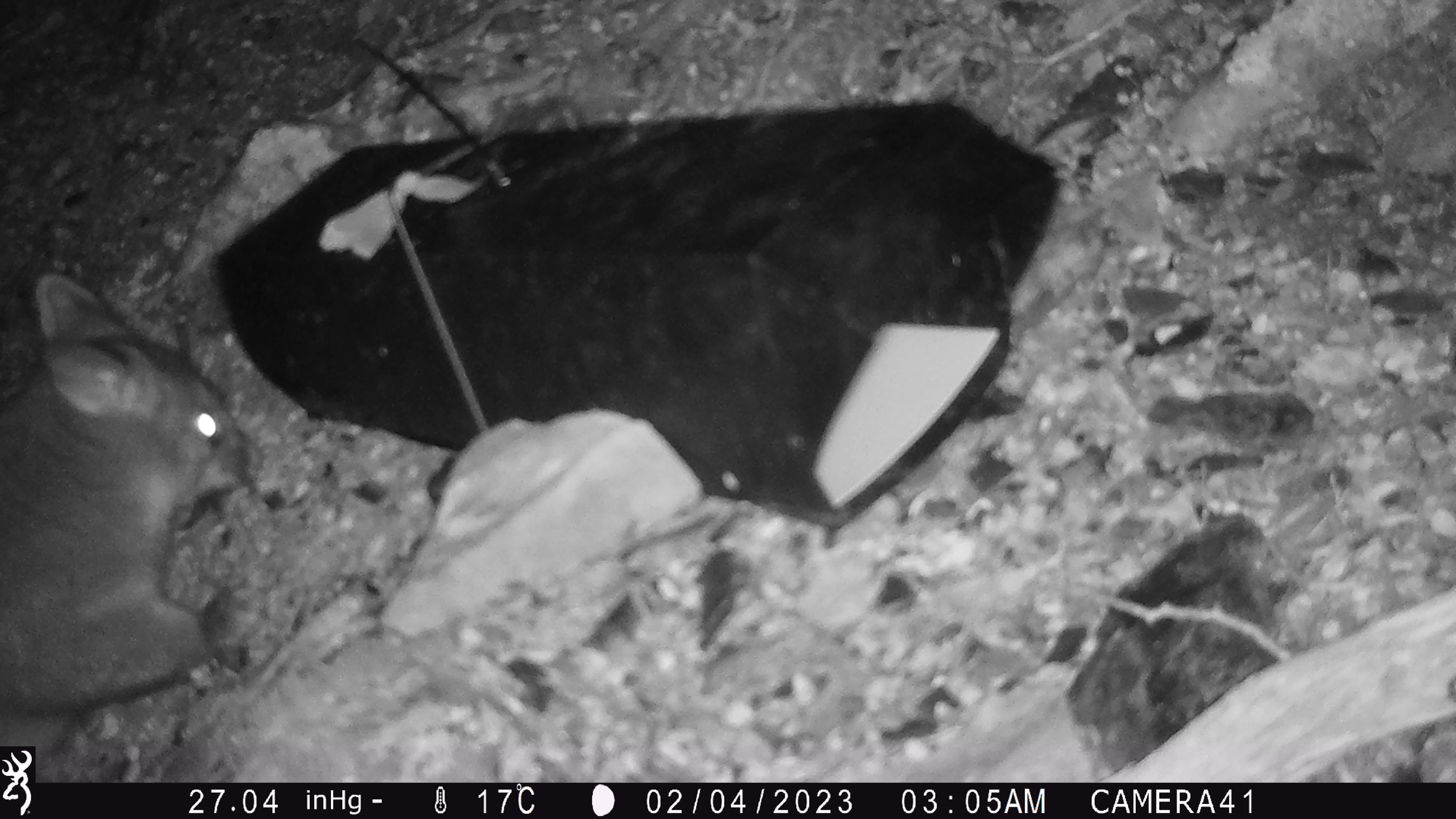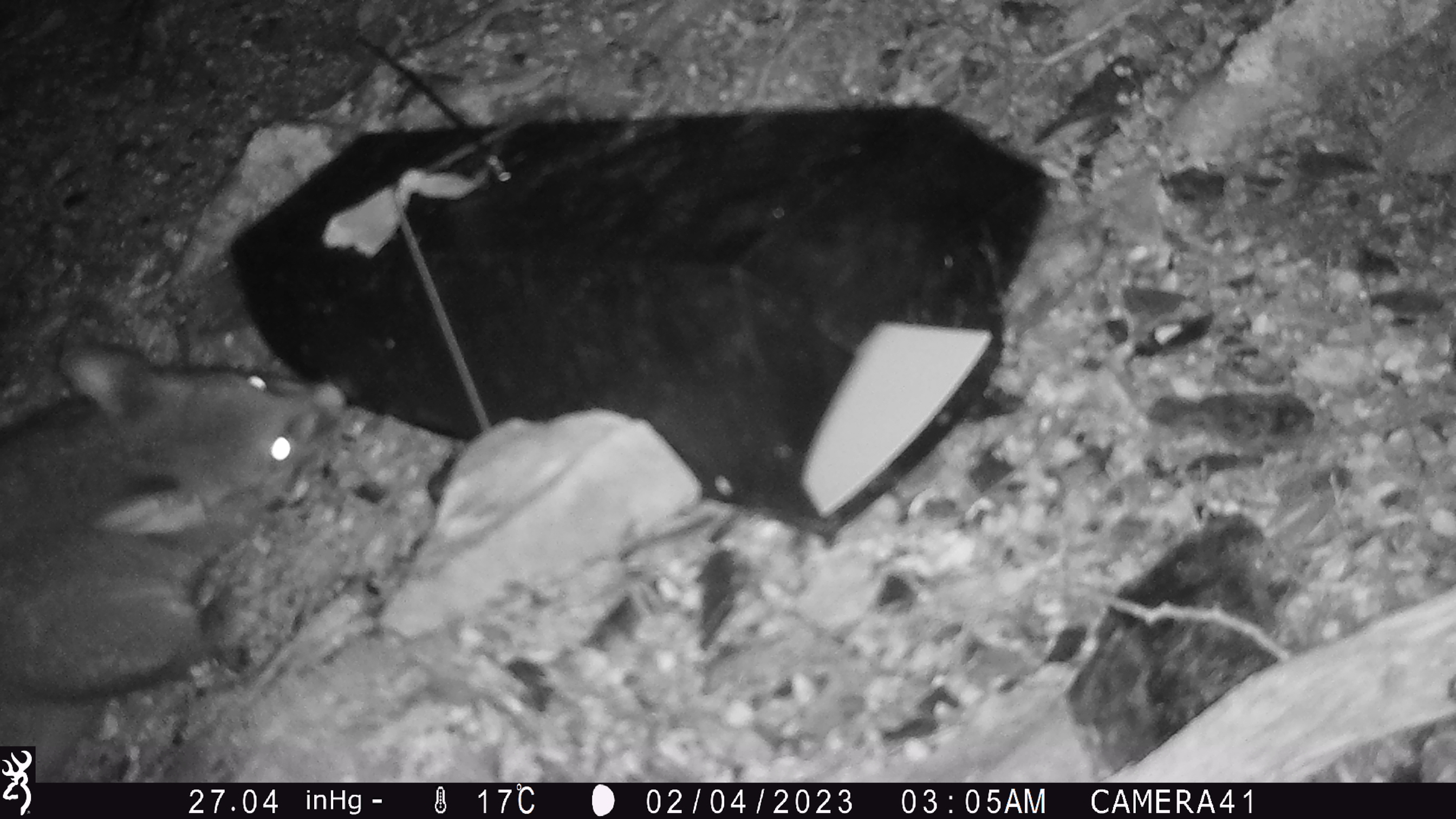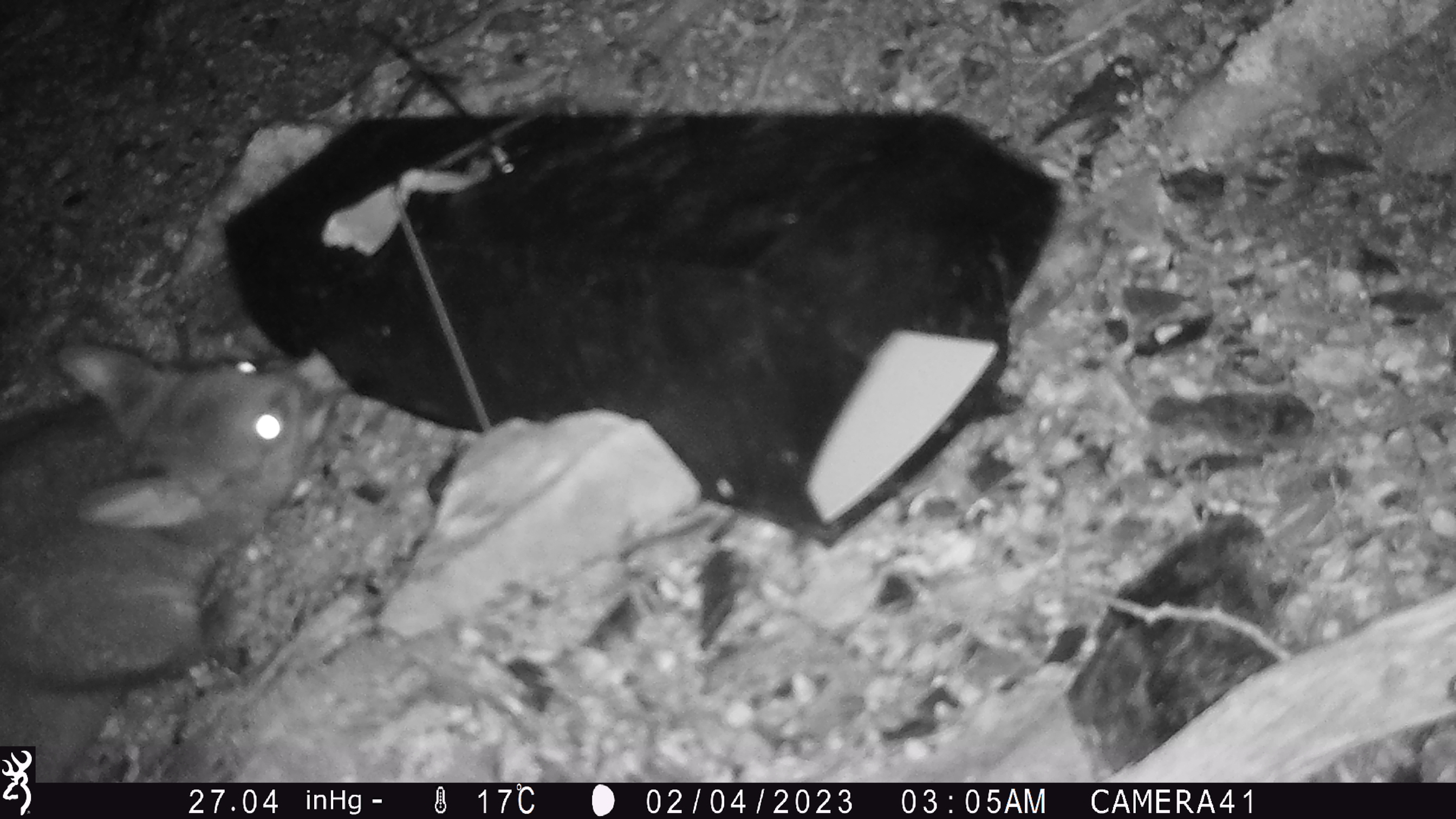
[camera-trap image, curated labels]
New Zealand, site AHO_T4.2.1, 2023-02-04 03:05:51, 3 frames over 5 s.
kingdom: Animalia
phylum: Chordata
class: Mammalia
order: Carnivora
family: Mustelidae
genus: Mustela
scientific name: Mustela erminea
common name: stoat